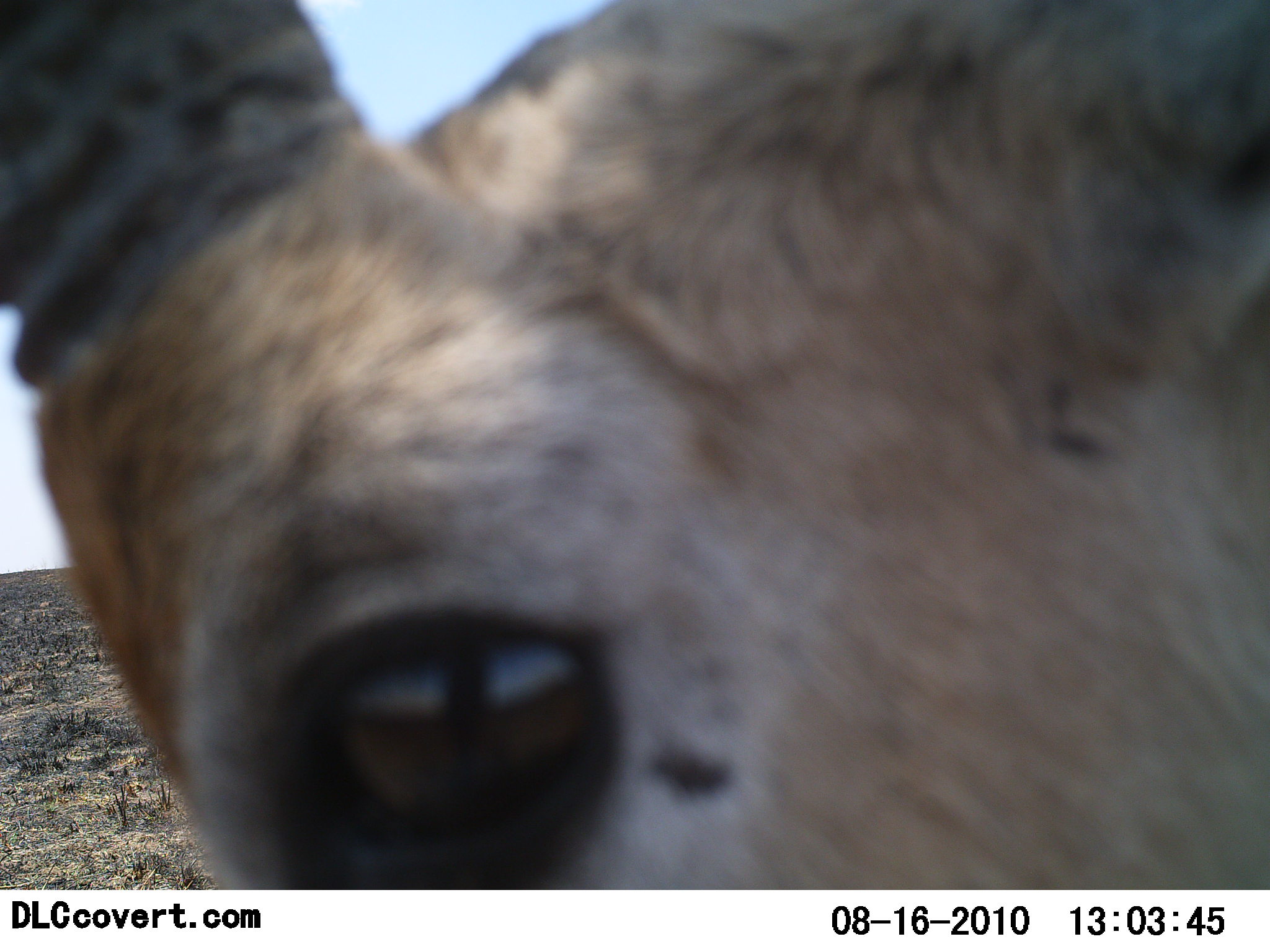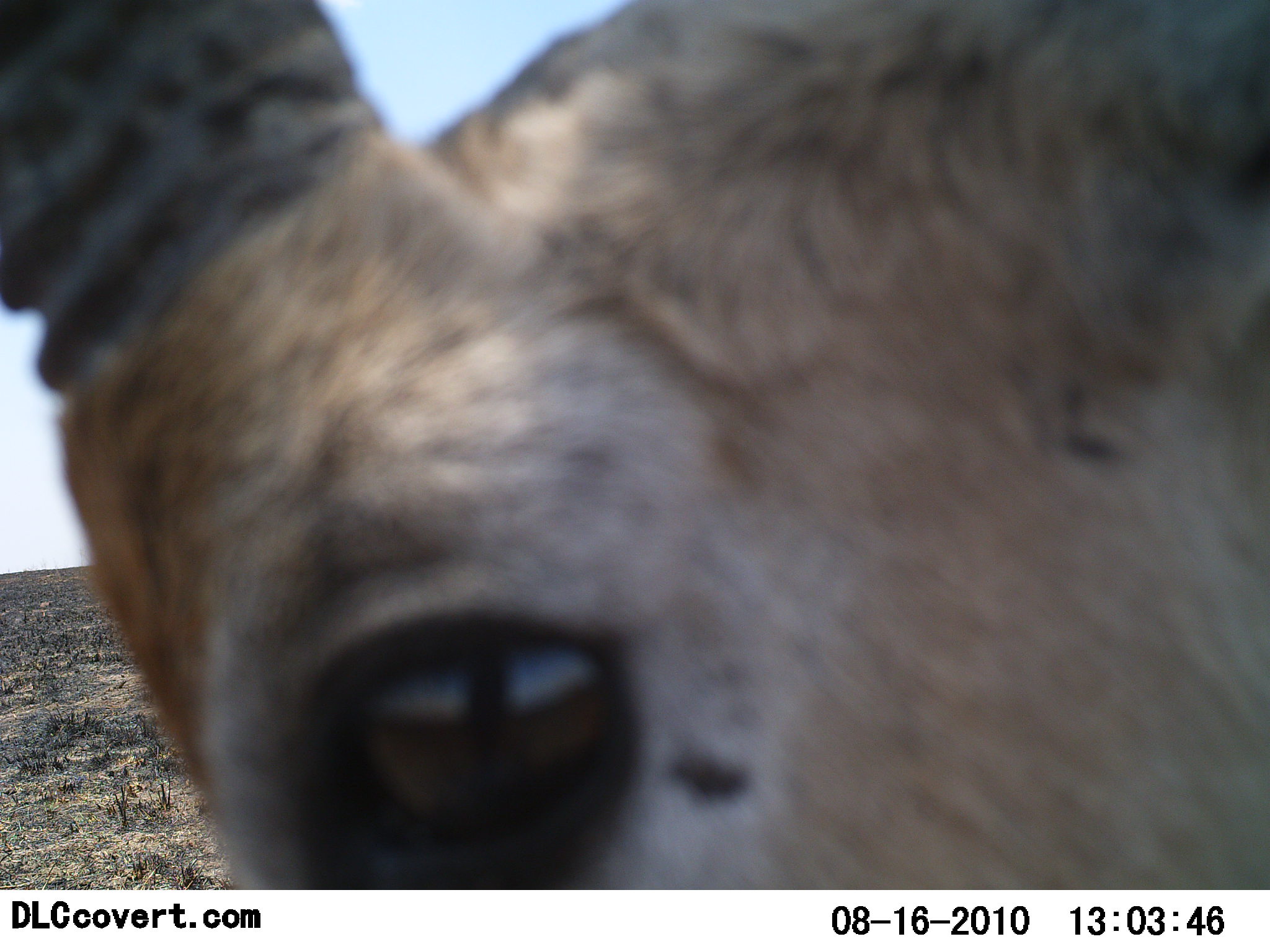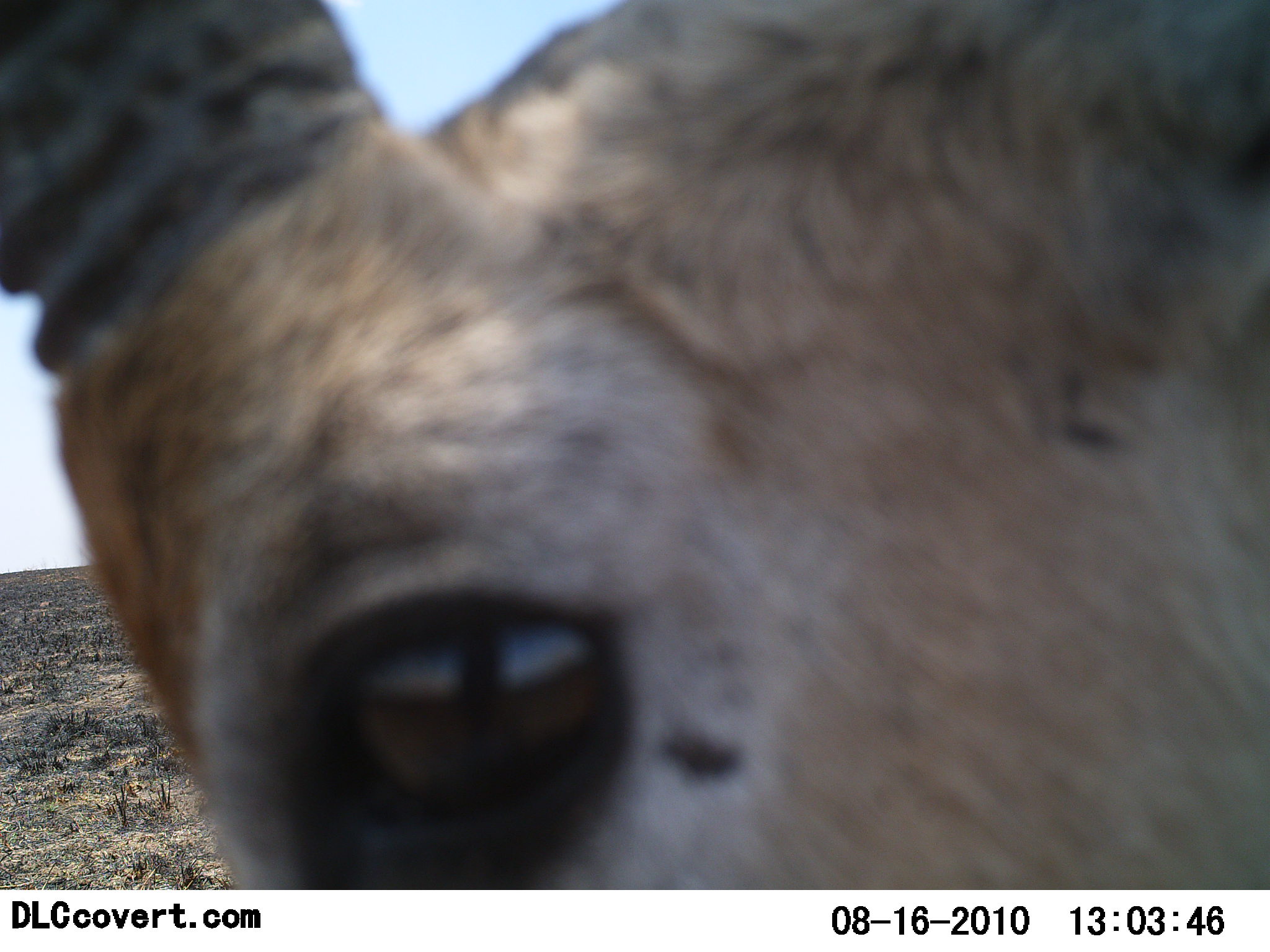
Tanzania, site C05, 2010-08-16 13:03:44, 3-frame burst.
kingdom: Animalia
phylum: Chordata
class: Mammalia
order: Artiodactyla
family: Bovidae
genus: Eudorcas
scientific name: Eudorcas thomsonii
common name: thomson's gazelle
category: gazellethomsons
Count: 1.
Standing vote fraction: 73%.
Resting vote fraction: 0%.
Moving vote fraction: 0%.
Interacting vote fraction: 18%.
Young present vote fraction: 0%.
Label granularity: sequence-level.